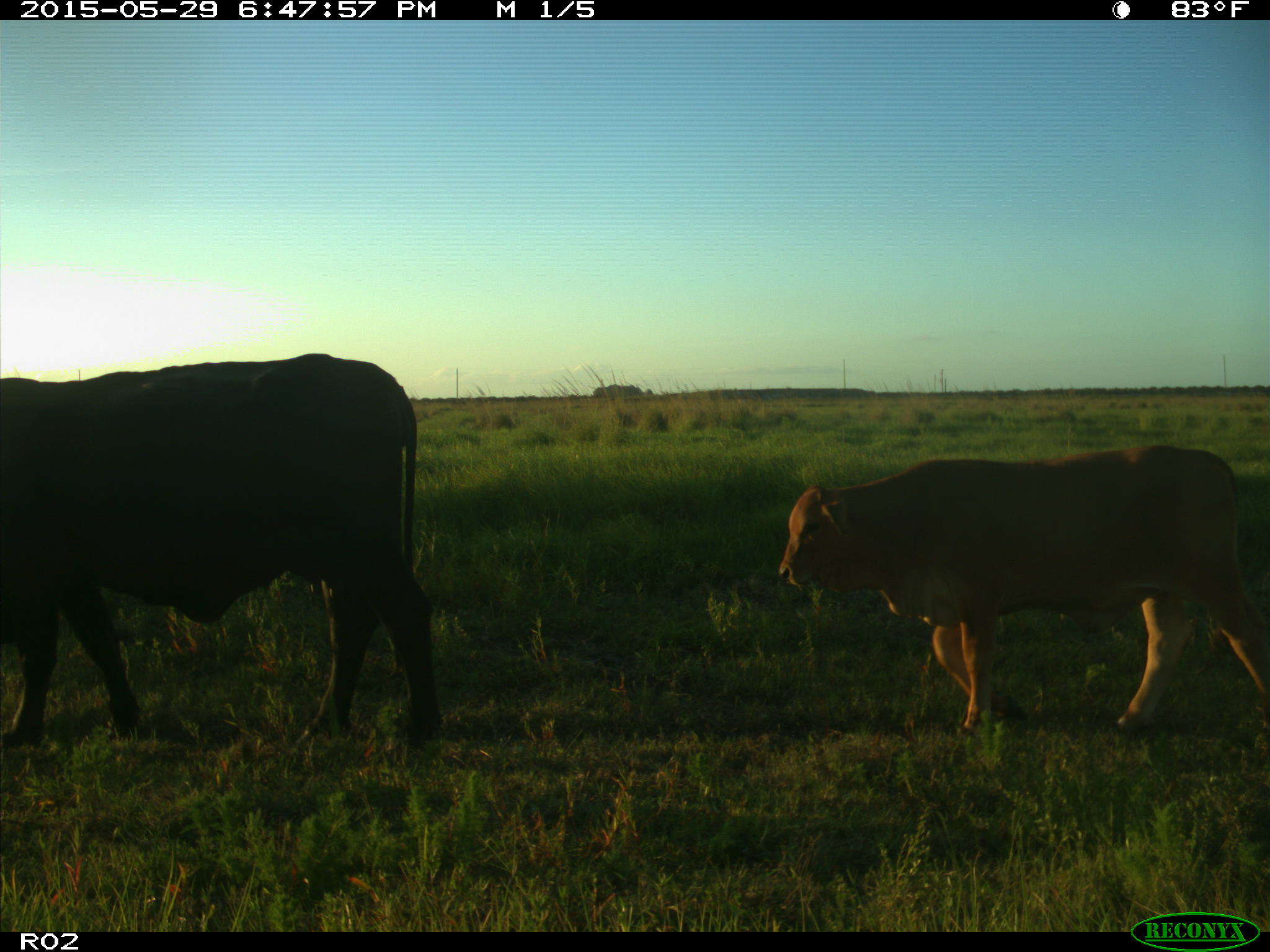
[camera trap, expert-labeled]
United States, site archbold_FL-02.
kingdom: Animalia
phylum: Chordata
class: Mammalia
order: Artiodactyla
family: Bovidae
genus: Bos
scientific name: Bos taurus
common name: domestic cow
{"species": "Bos taurus (domestic cow)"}